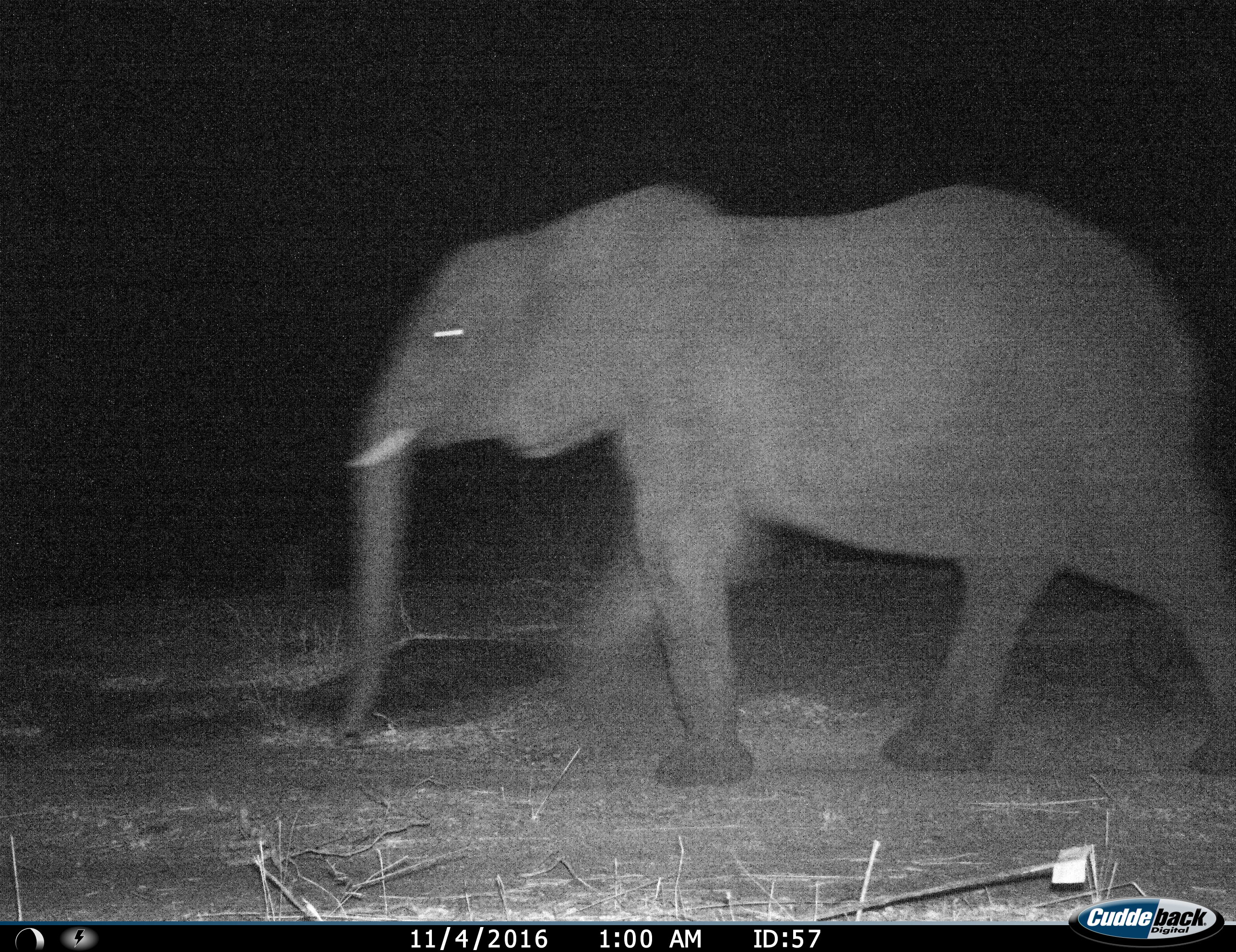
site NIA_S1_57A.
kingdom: Animalia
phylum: Chordata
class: Mammalia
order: Proboscidea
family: Elephantidae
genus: Loxodonta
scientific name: Loxodonta africana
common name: african bush elephant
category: elephant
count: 1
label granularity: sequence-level